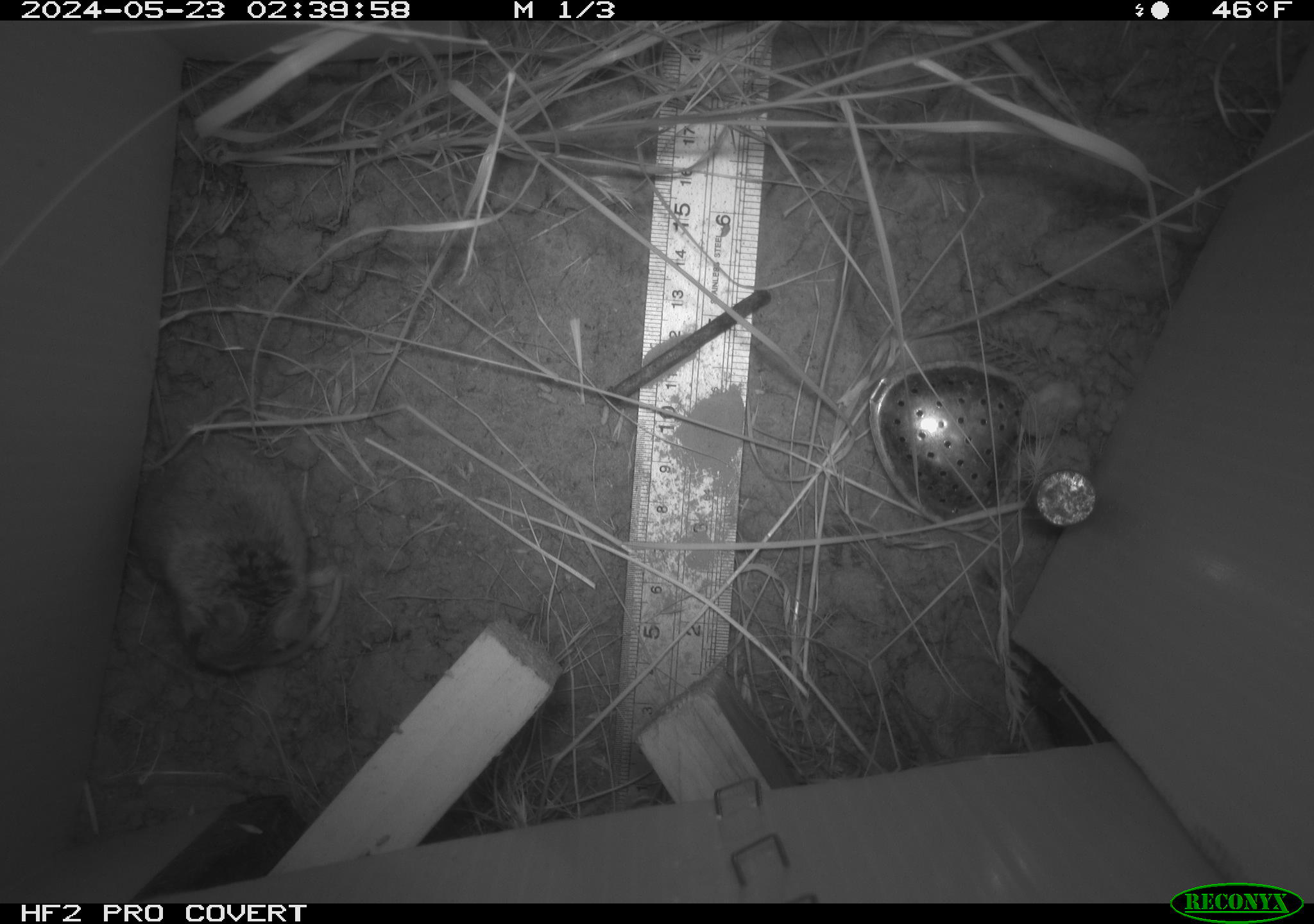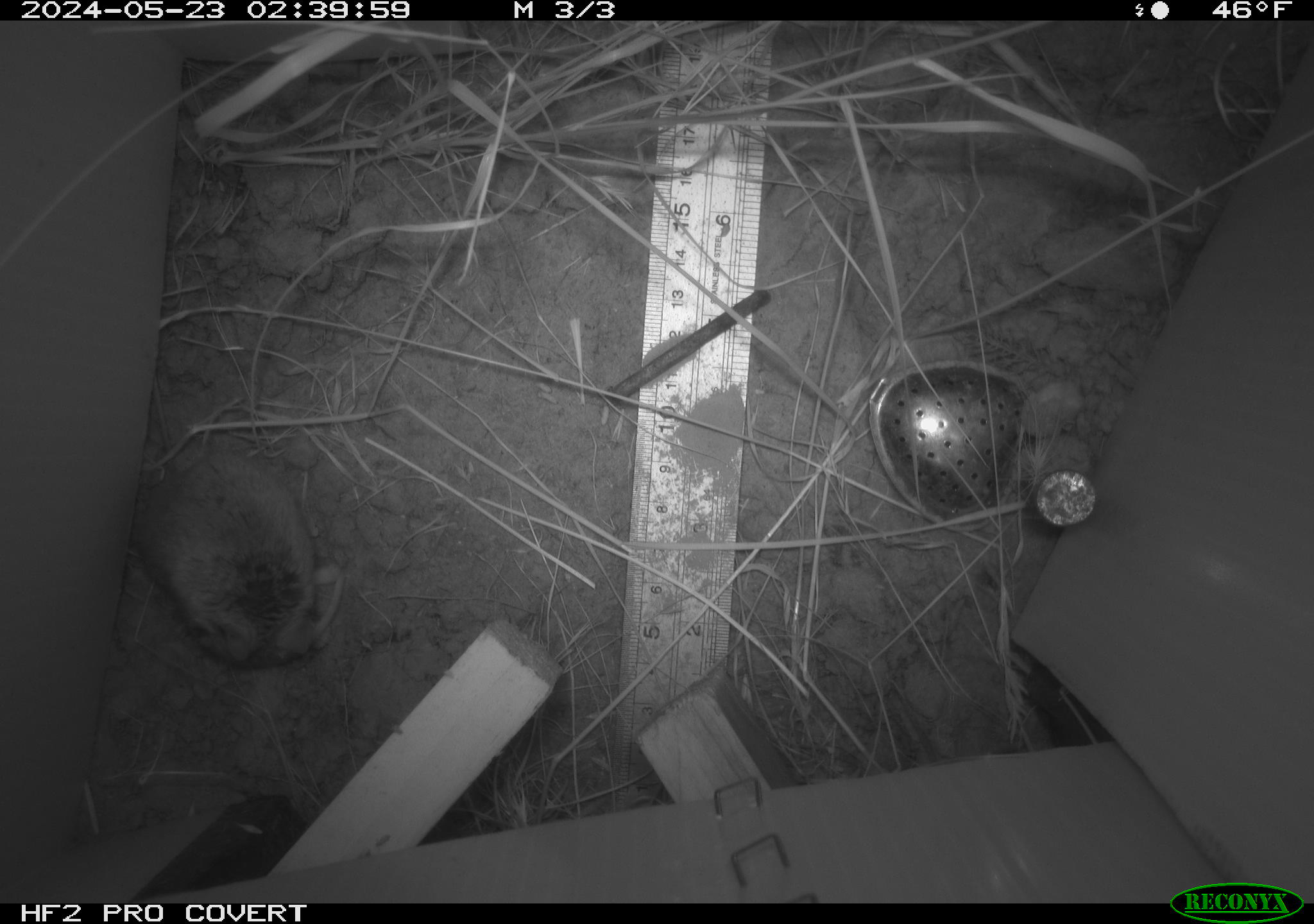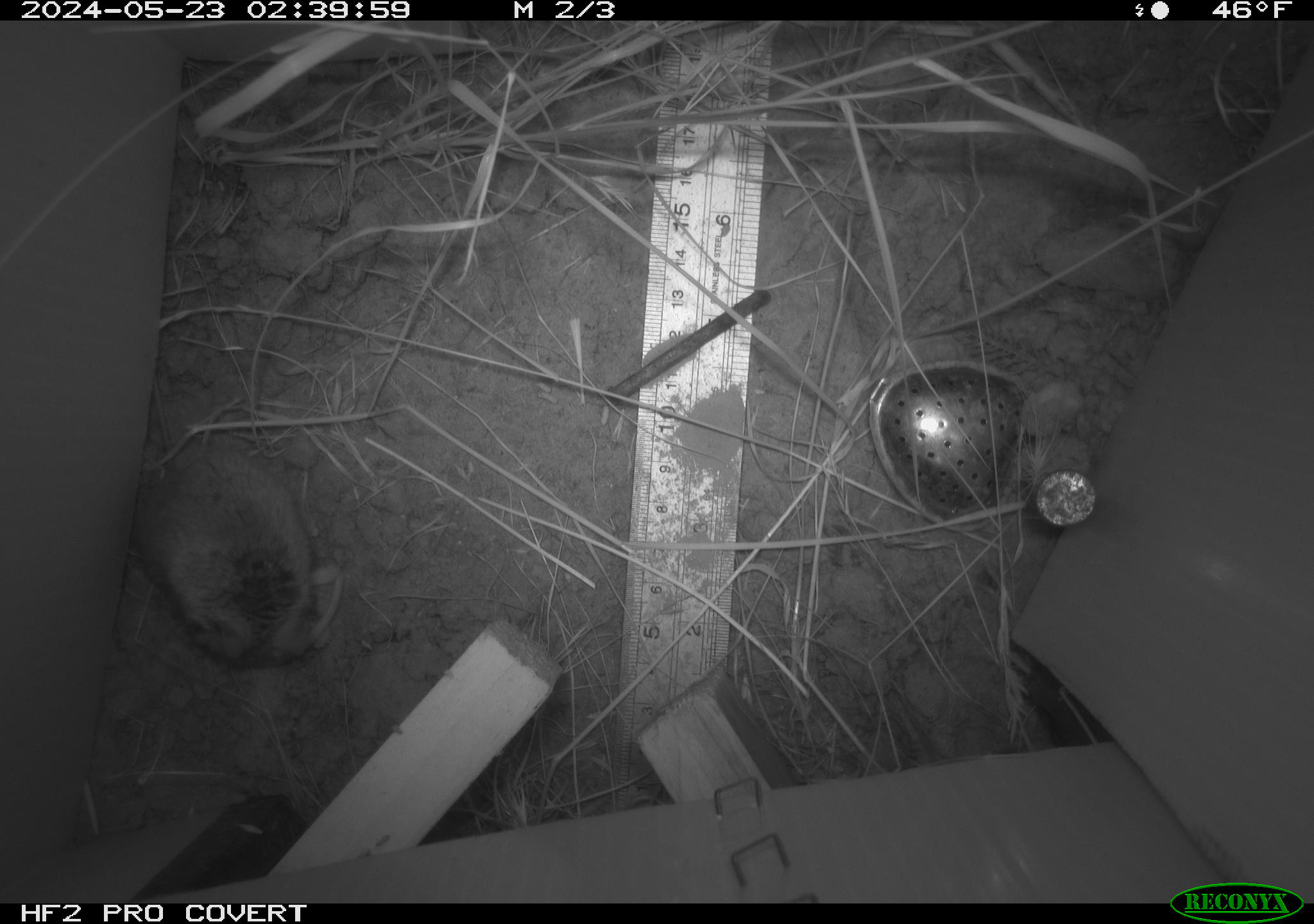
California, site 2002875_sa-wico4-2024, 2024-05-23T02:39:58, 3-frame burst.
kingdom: Animalia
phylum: Chordata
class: Mammalia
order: Rodentia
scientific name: Rodentia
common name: rodent